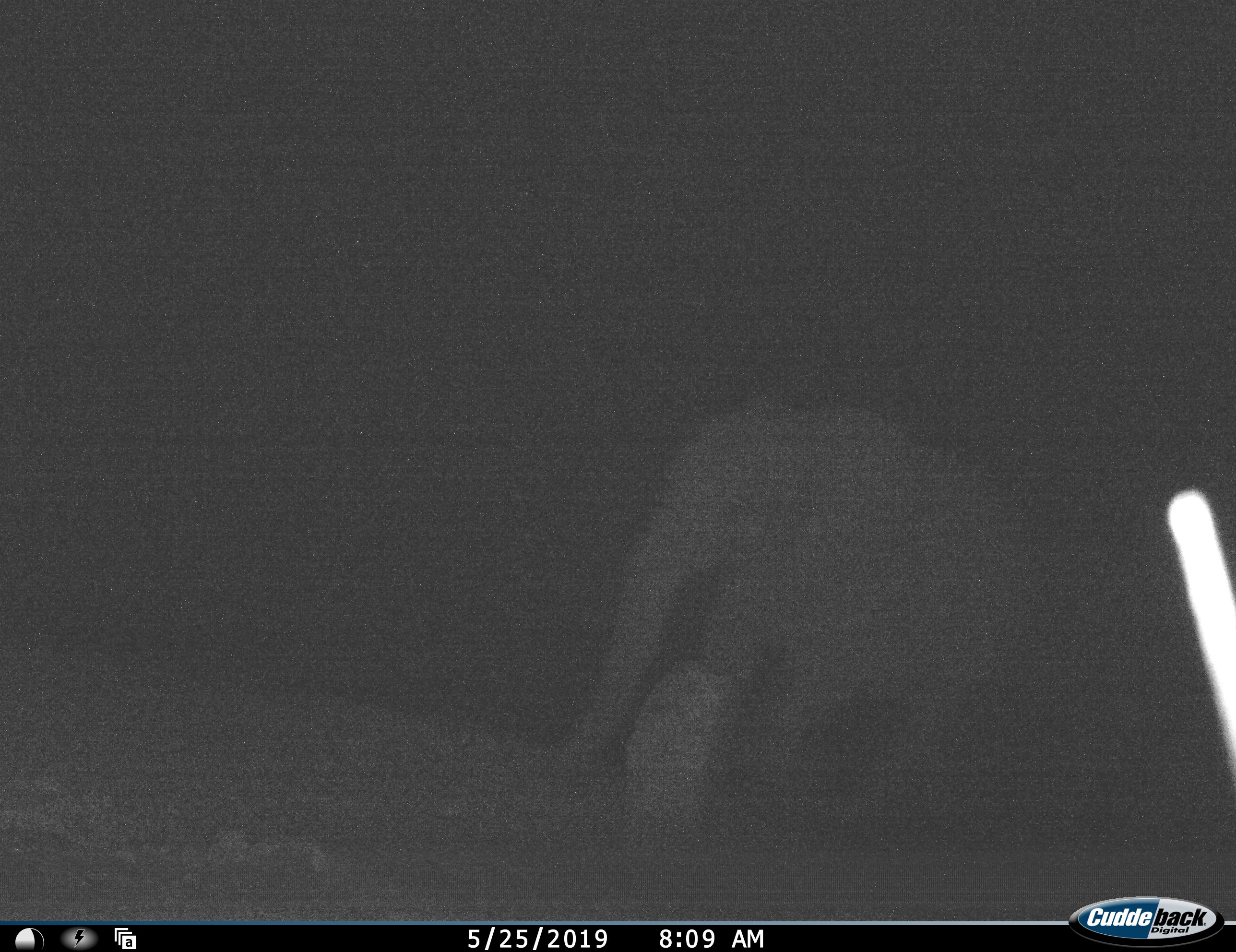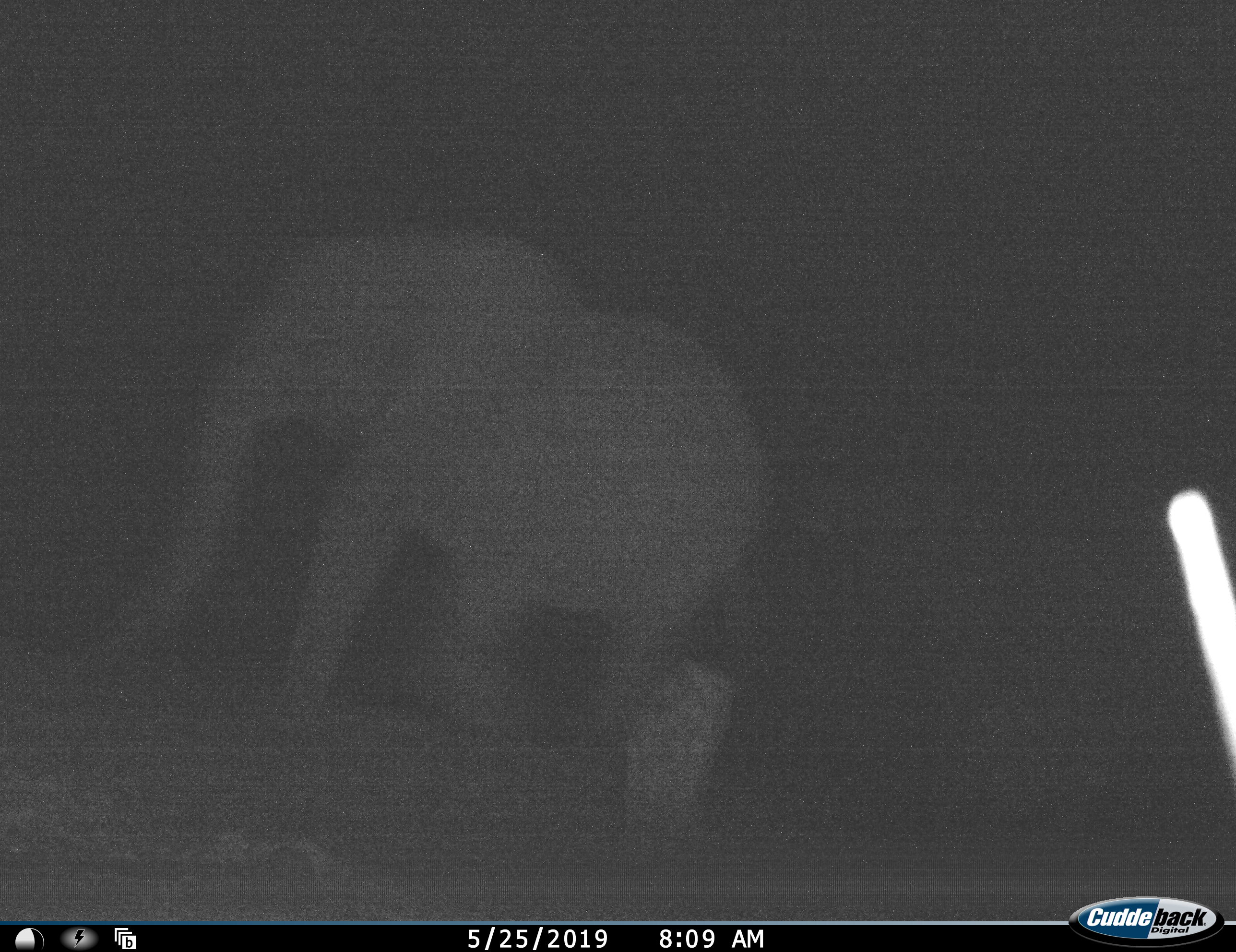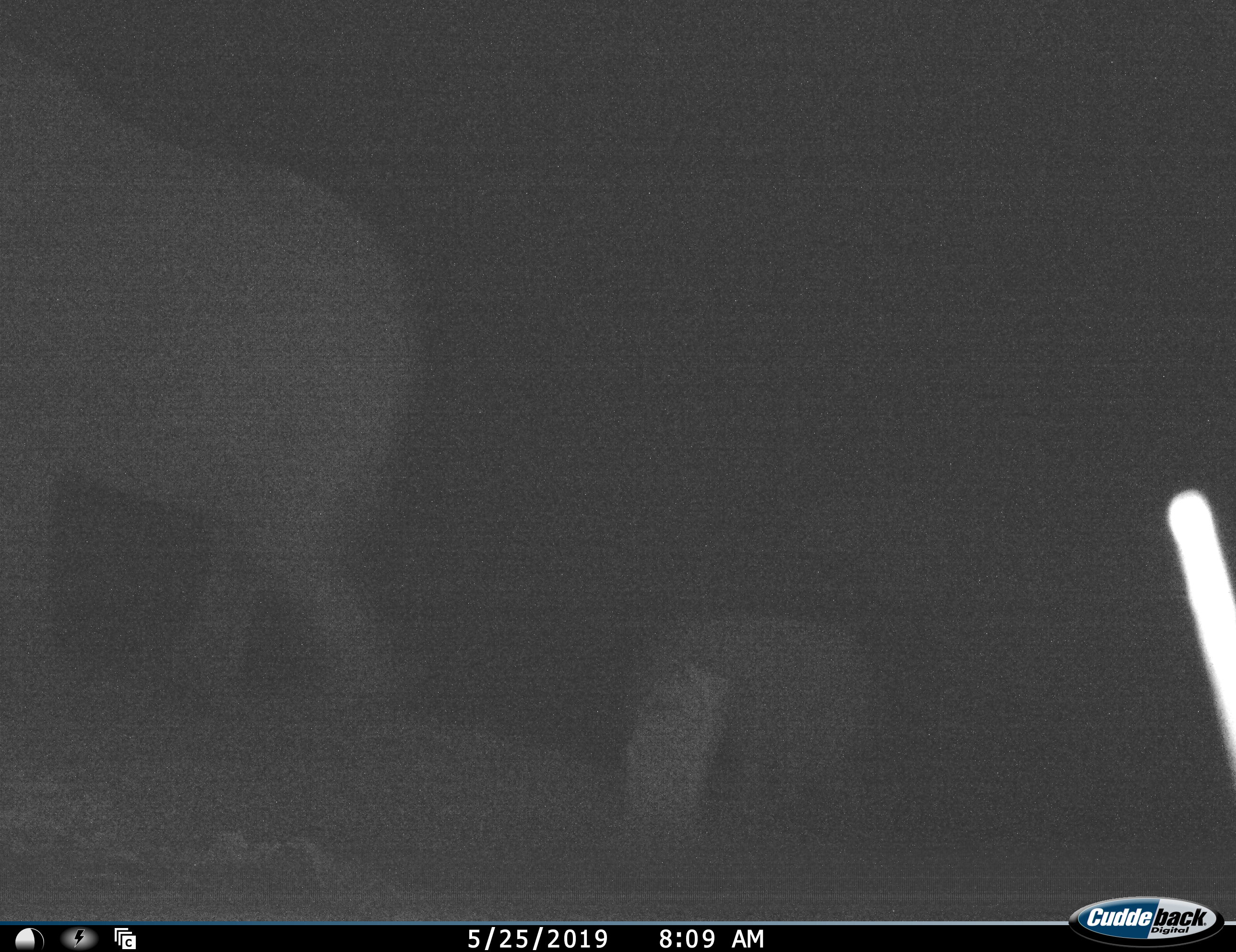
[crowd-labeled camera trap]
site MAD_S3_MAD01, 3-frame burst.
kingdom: Animalia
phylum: Chordata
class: Mammalia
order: Proboscidea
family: Elephantidae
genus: Loxodonta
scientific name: Loxodonta africana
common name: african bush elephant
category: elephant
Elephant (african bush elephant) (Loxodonta africana), count 2. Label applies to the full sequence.